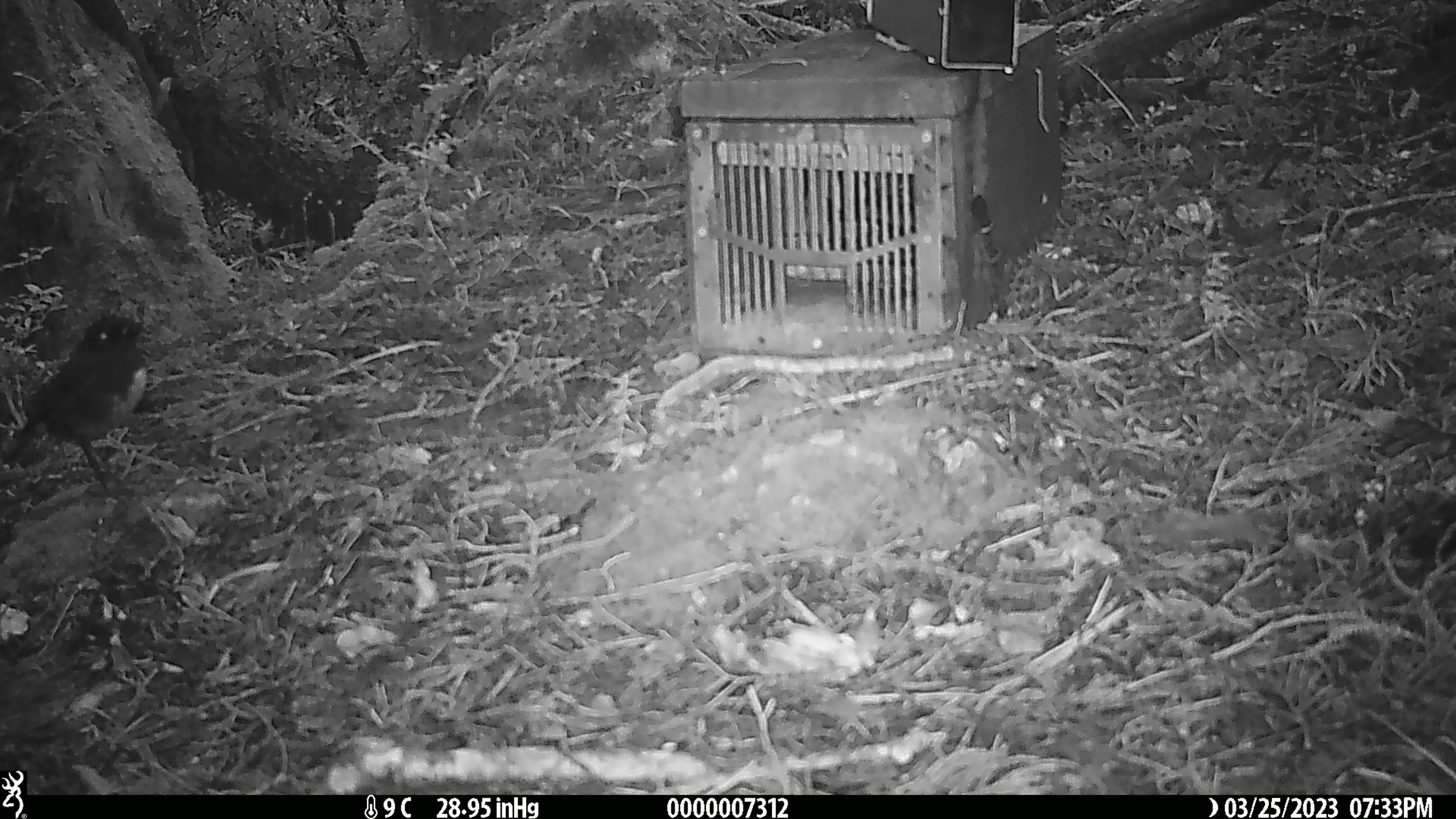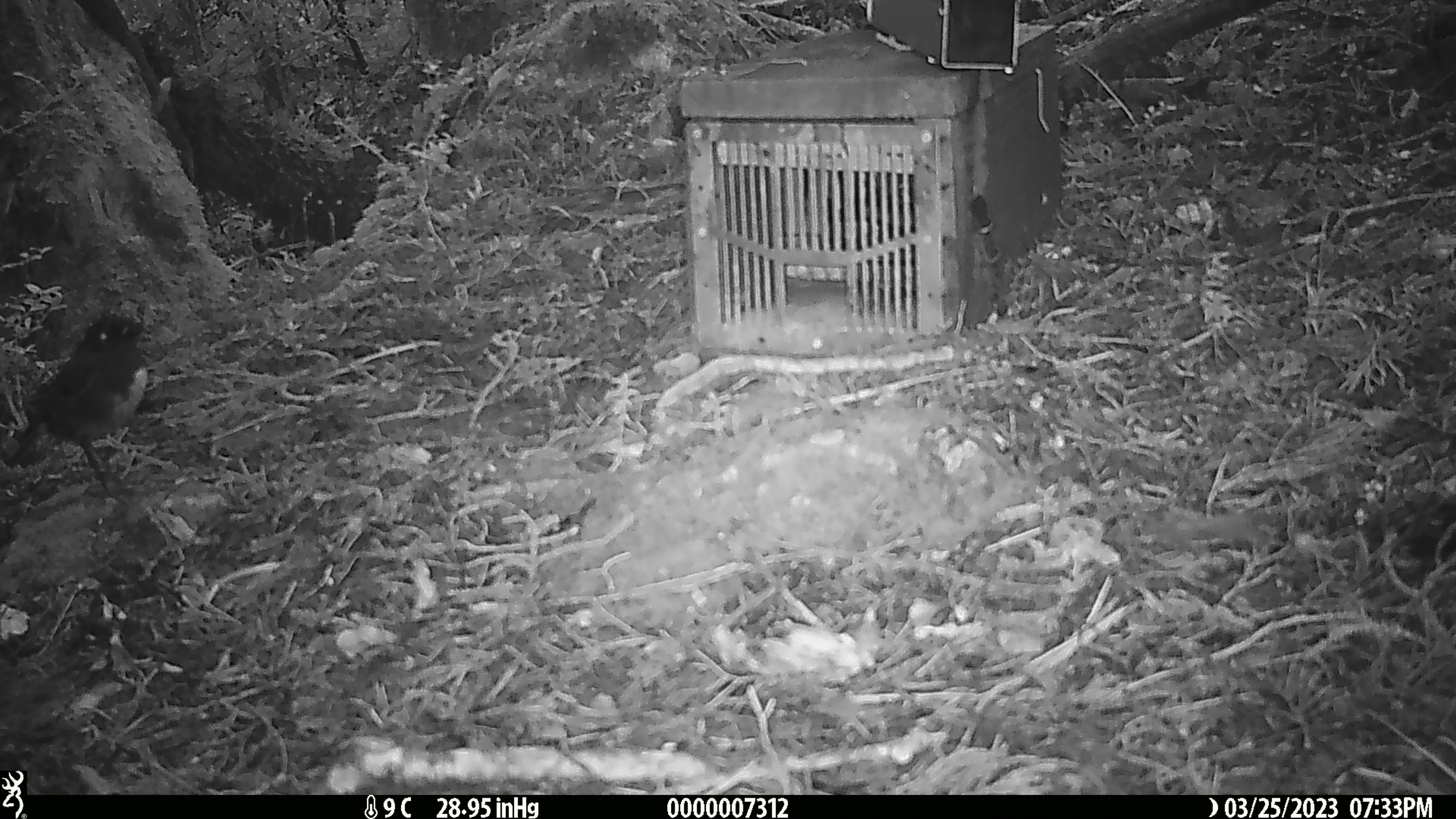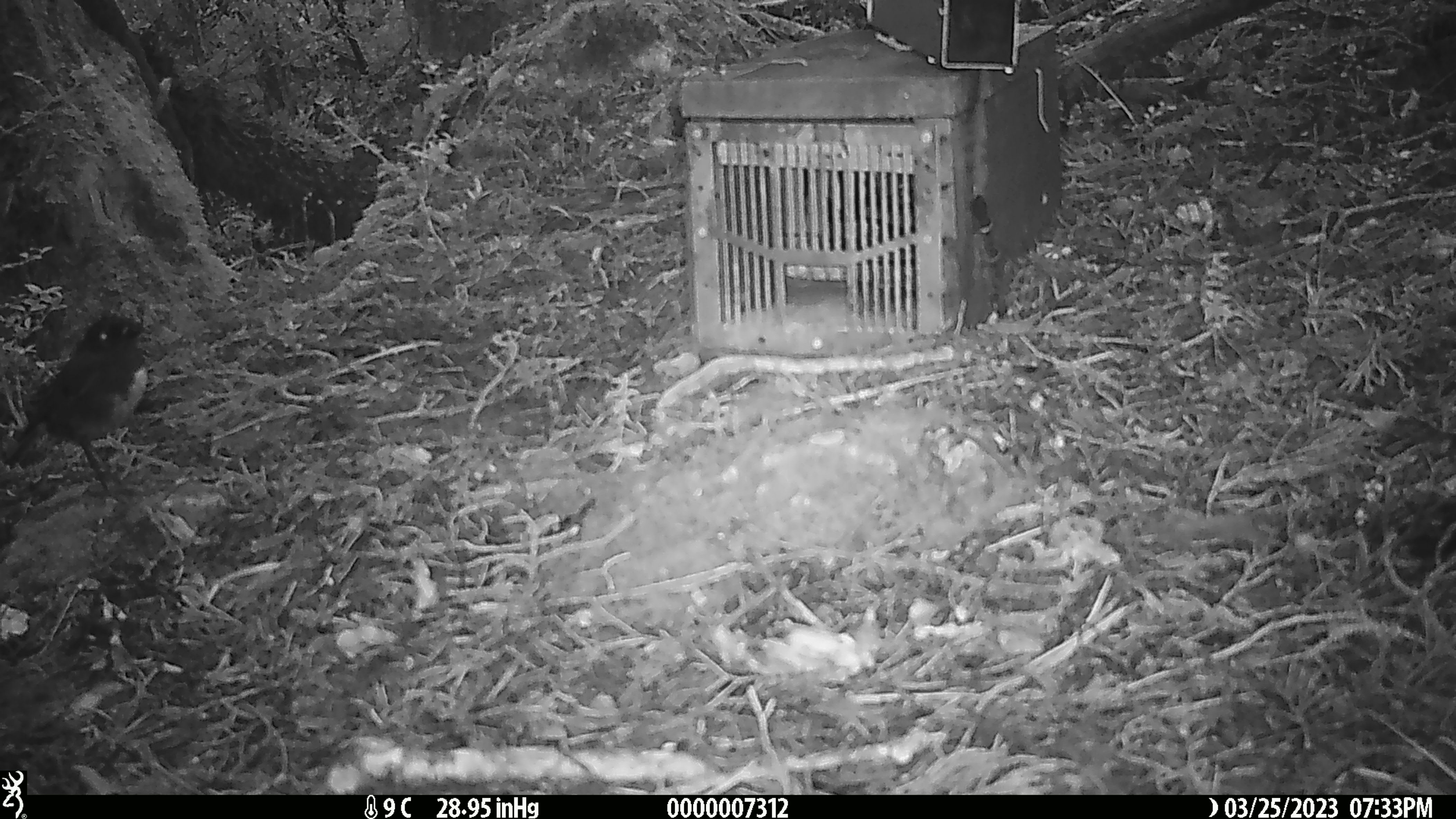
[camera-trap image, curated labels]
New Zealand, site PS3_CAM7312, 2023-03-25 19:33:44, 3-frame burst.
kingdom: Animalia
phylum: Chordata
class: Aves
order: Passeriformes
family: Petroicidae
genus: Petroica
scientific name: Petroica australis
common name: new zealand robin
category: robin